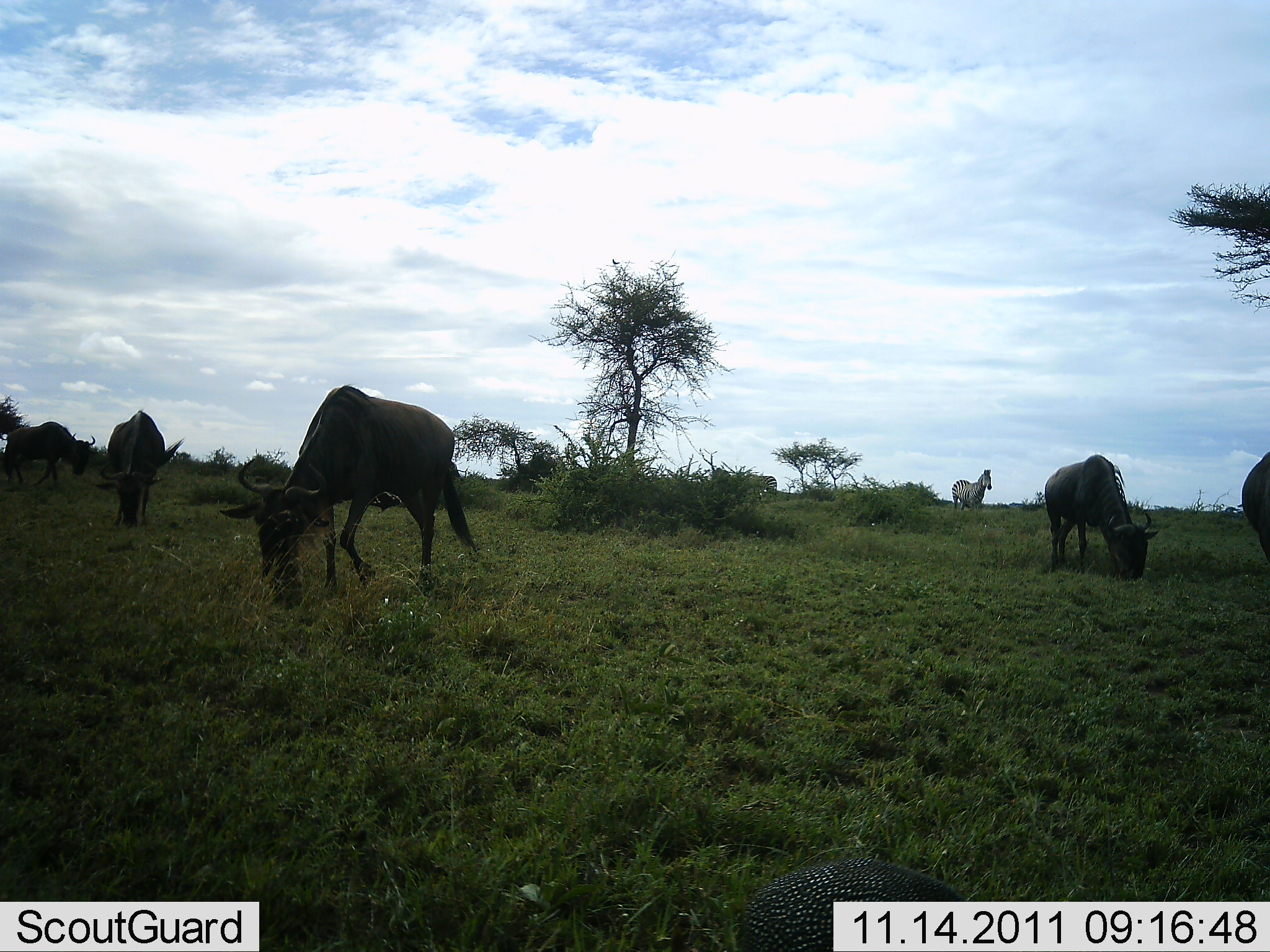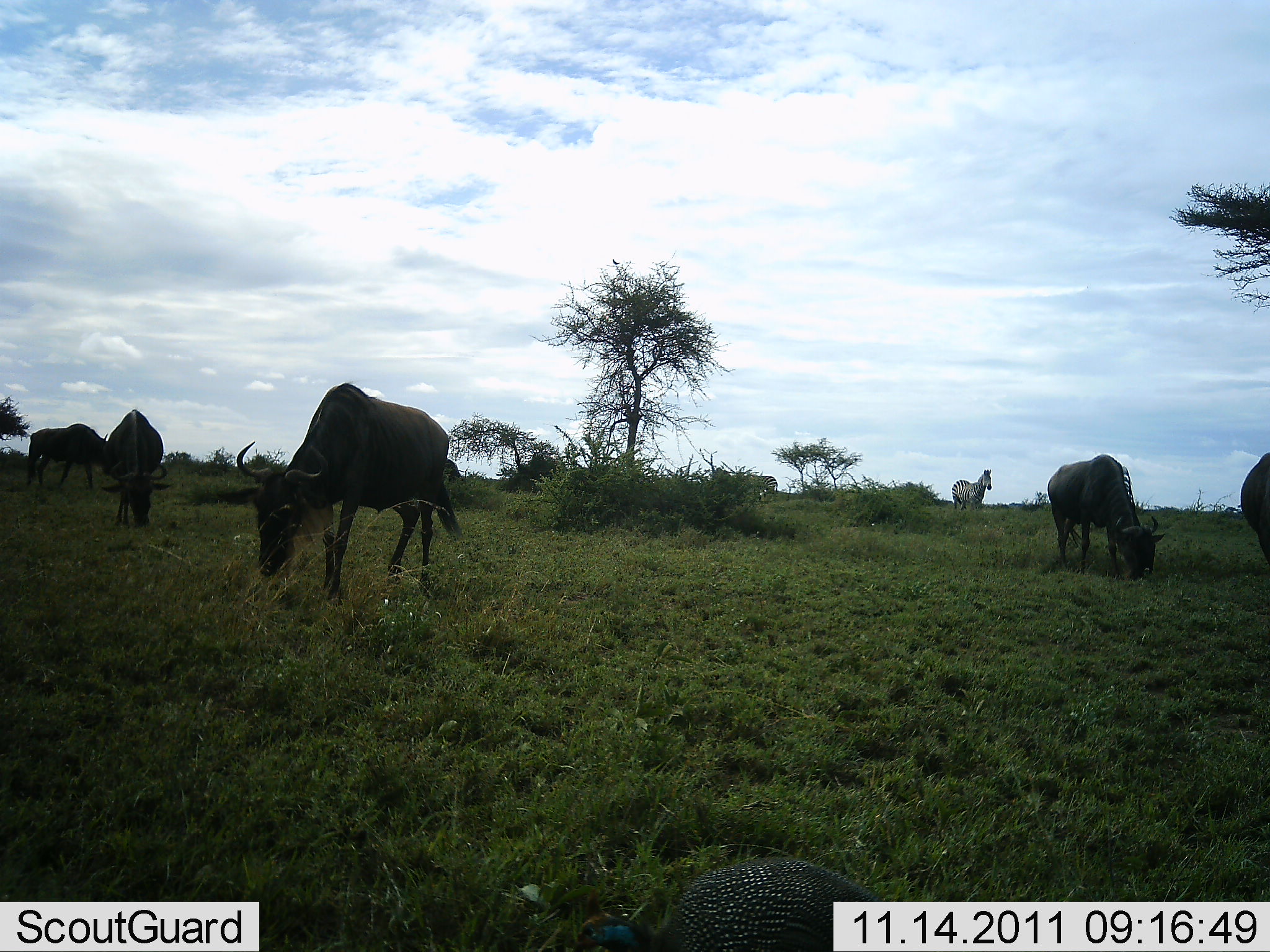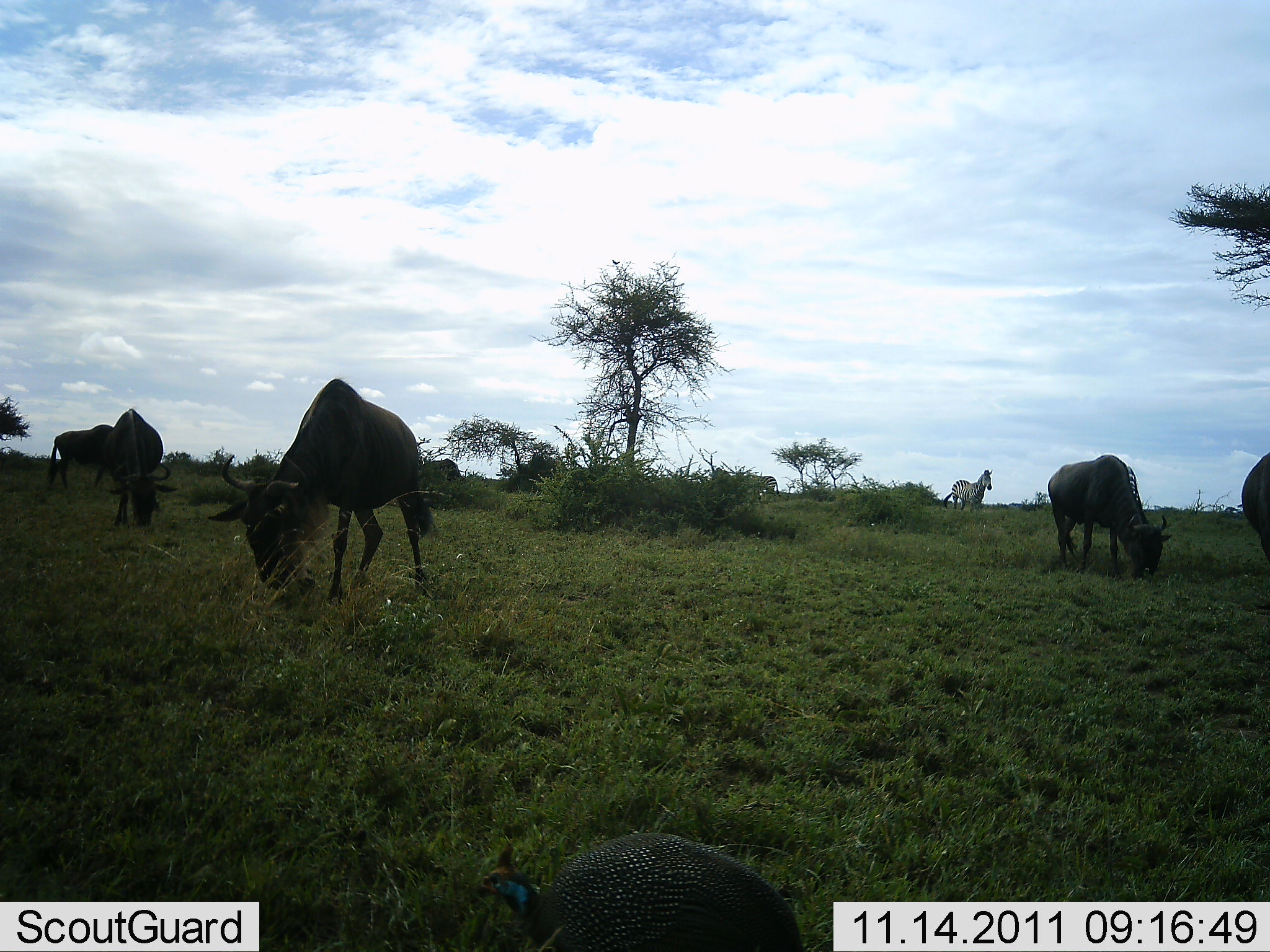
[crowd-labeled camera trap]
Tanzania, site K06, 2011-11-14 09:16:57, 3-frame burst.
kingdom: Animalia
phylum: Chordata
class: Mammalia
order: Artiodactyla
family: Bovidae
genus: Connochaetes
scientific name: Connochaetes taurinus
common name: blue wildebeest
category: wildebeest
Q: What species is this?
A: Wildebeest (blue wildebeest) (Connochaetes taurinus).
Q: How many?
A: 5.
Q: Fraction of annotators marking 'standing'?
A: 17%.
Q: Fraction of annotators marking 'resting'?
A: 6%.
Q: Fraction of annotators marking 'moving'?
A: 17%.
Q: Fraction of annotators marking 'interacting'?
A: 0%.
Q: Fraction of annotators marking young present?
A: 0%.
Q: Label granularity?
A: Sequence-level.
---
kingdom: Animalia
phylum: Chordata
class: Mammalia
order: Perissodactyla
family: Equidae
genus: Equus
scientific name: Equus quagga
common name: plains zebra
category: zebra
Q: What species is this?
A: Zebra (plains zebra) (Equus quagga).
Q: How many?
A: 1.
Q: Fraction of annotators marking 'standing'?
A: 100%.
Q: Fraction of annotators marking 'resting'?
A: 0%.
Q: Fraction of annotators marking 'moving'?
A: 0%.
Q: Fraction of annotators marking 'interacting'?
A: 0%.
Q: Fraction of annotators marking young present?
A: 0%.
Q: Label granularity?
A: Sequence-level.